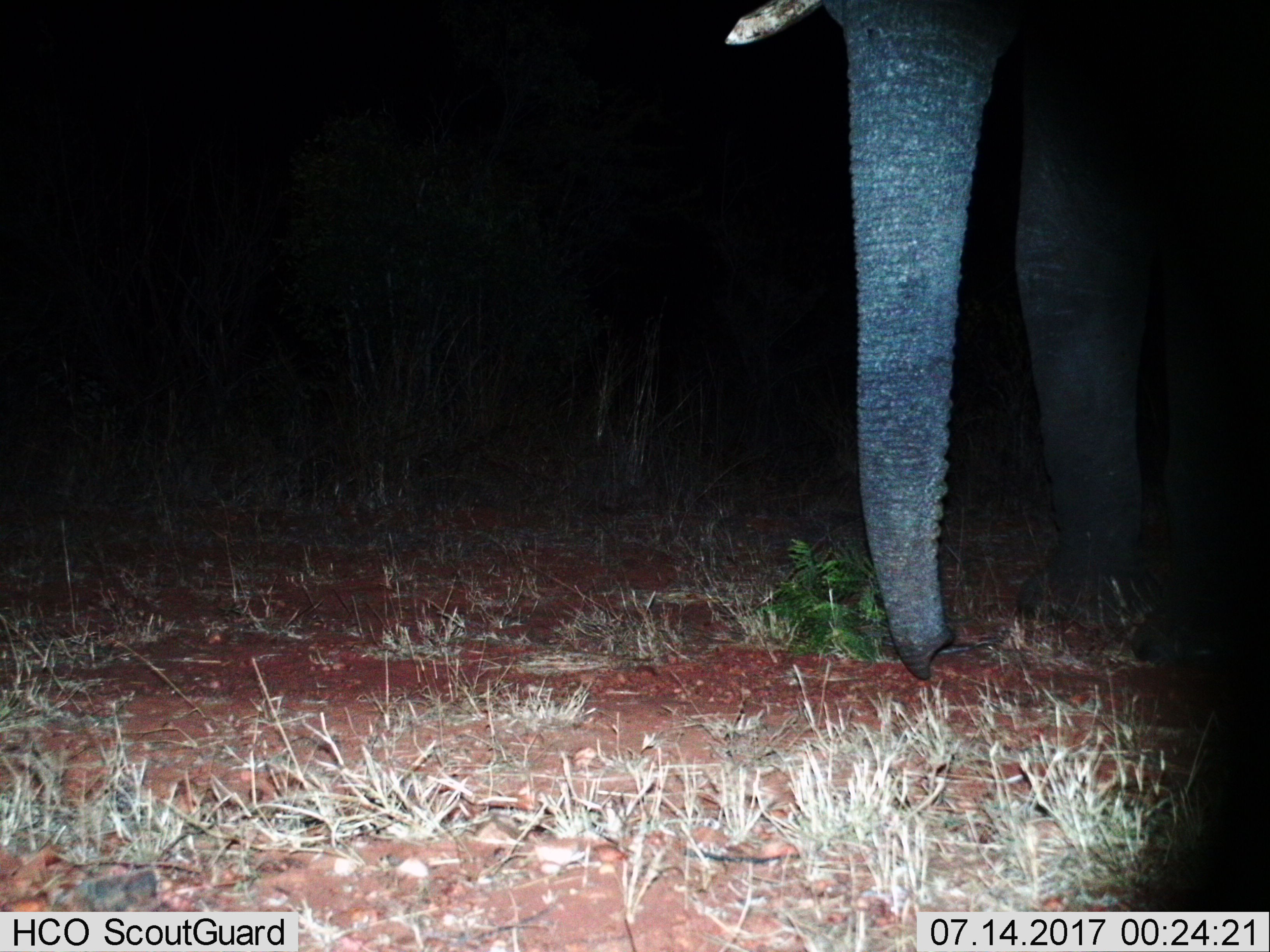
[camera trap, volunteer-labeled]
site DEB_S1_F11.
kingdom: Animalia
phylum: Chordata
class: Mammalia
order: Proboscidea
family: Elephantidae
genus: Loxodonta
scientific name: Loxodonta africana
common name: african bush elephant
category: elephant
Elephant (african bush elephant) (Loxodonta africana), count 1. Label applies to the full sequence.